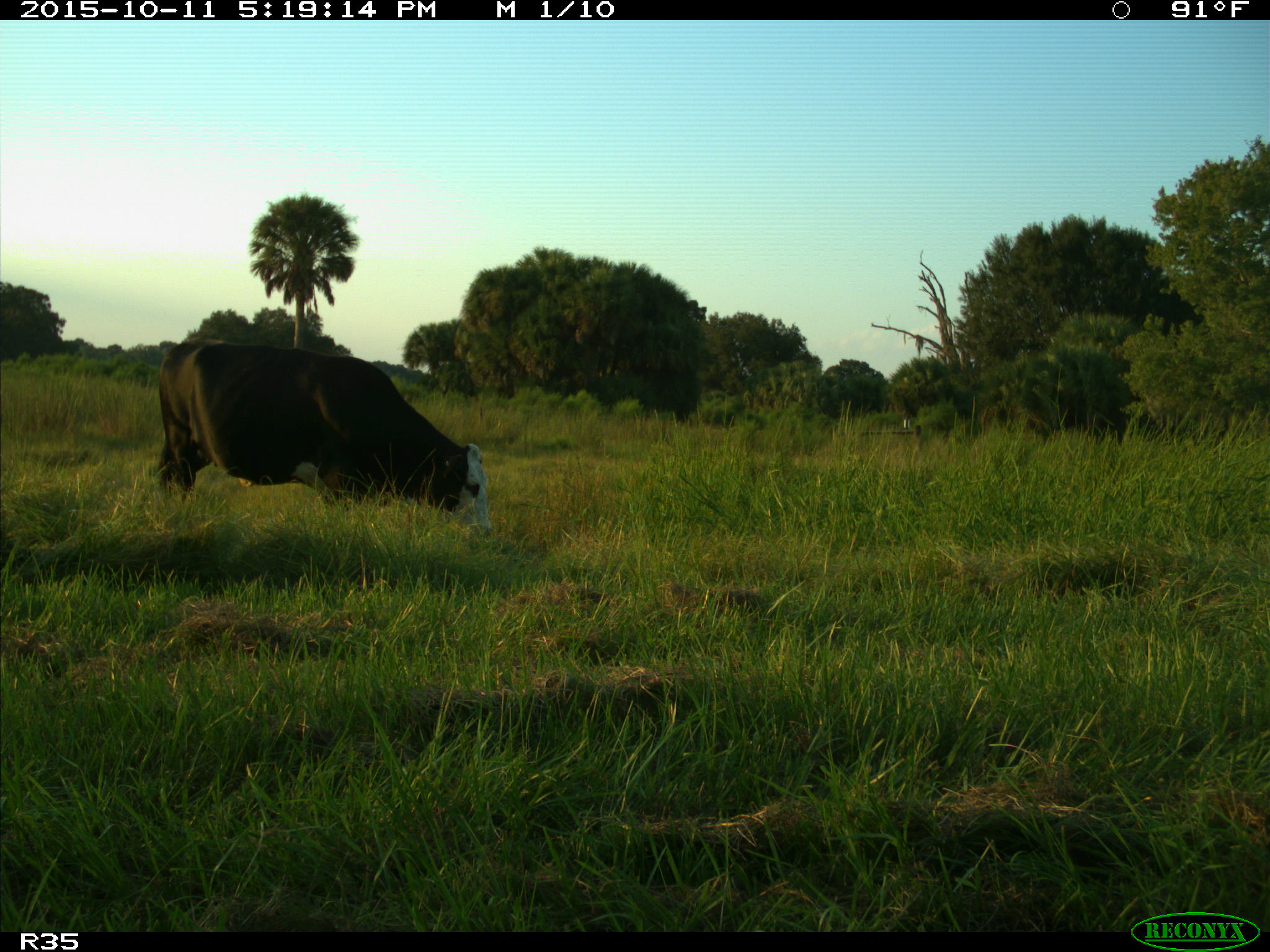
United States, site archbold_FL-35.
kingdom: Animalia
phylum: Chordata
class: Mammalia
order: Artiodactyla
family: Bovidae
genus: Bos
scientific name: Bos taurus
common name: domestic cow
Bos taurus (domestic cow).